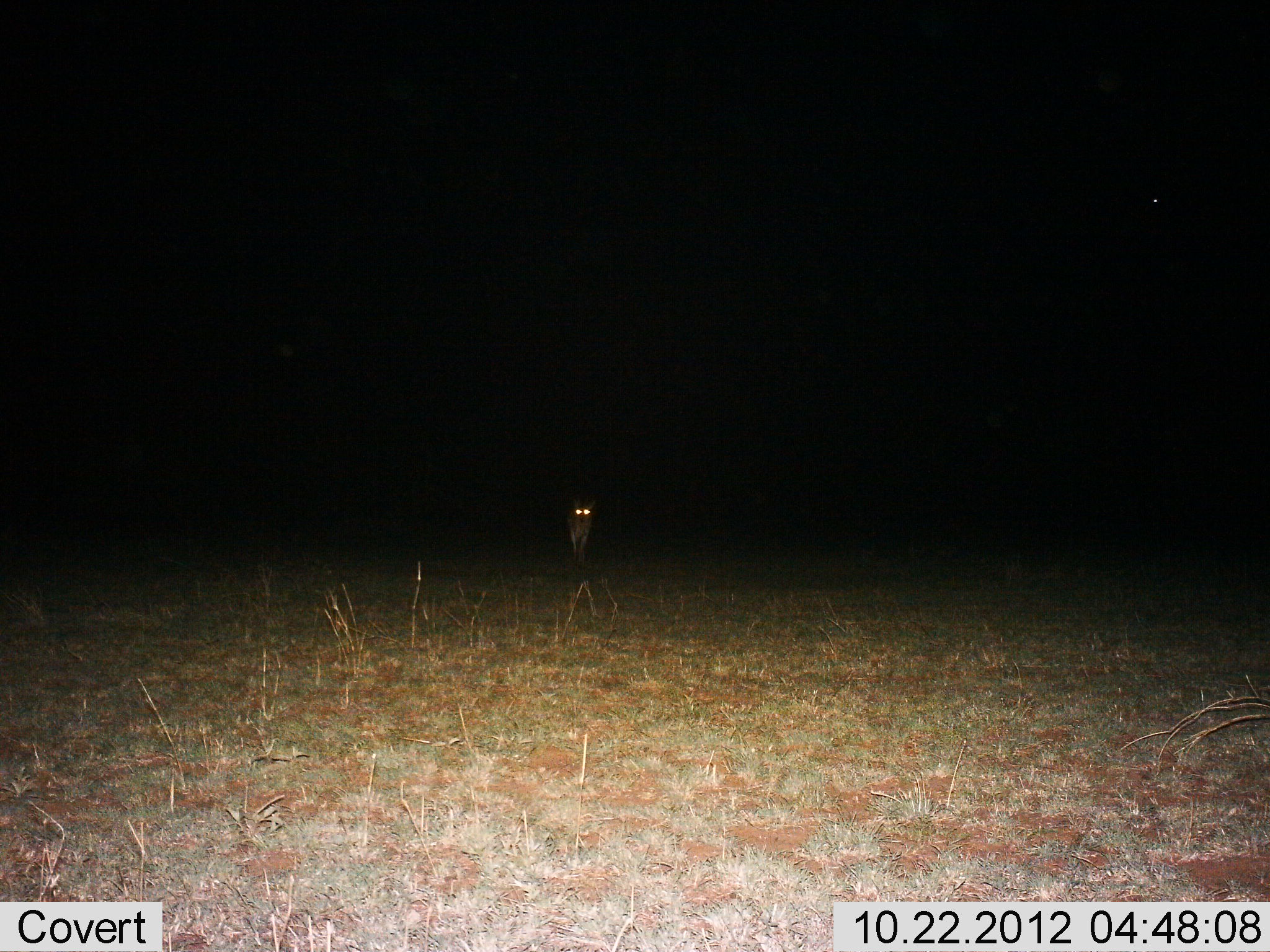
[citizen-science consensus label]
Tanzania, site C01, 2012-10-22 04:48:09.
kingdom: Animalia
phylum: Chordata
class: Mammalia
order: Carnivora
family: Felidae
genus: Leptailurus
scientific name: Leptailurus serval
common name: serval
Serval (Leptailurus serval), count 1. Behavior (volunteer vote fractions): standing 50%, resting 0%, moving 50%, interacting 0%. Young present (vote fraction): 0%. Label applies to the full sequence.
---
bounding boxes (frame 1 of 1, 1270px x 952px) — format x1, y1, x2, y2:
animal: 566, 497, 597, 562